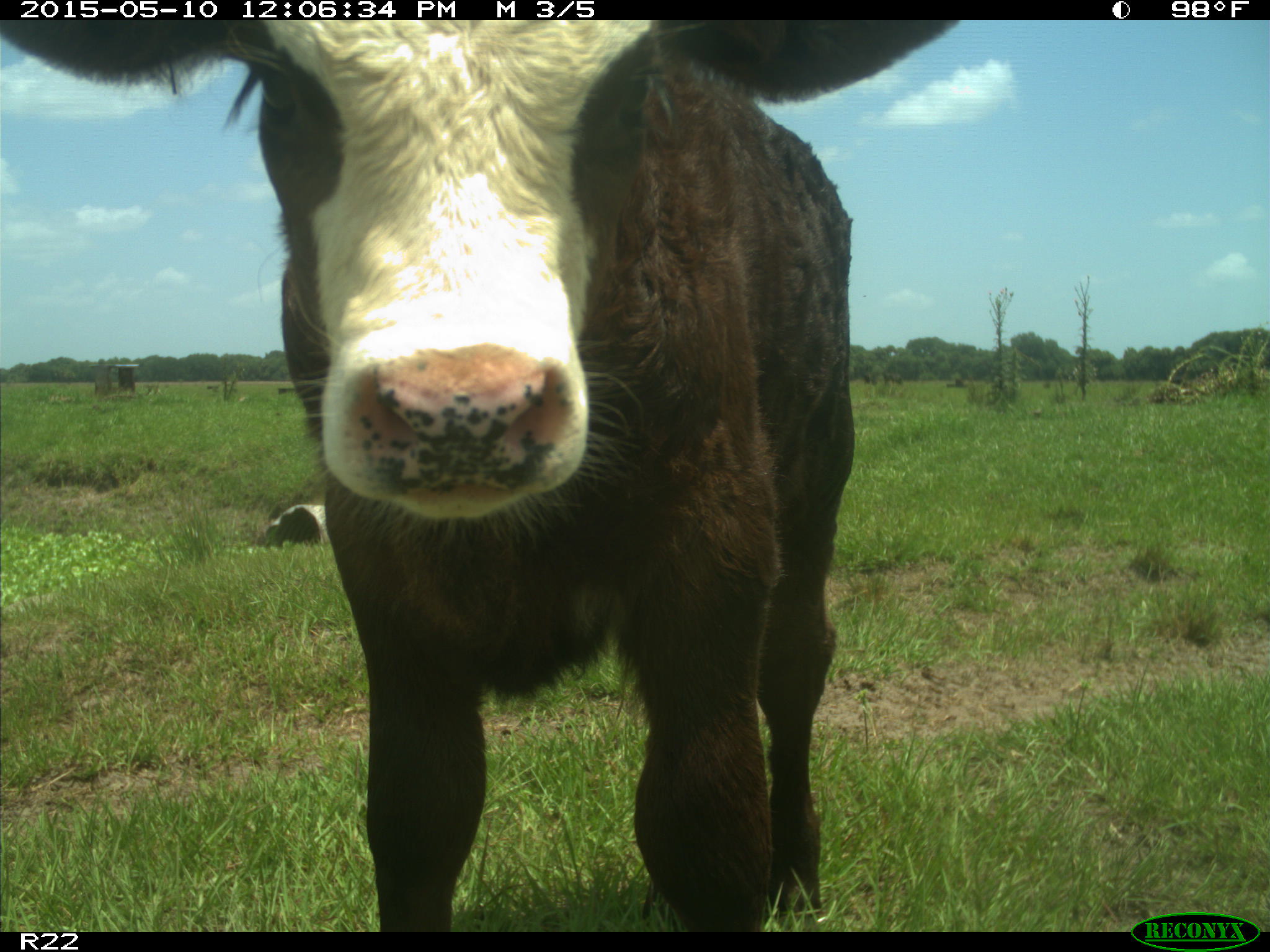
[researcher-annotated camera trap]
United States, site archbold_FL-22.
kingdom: Animalia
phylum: Chordata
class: Mammalia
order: Artiodactyla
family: Bovidae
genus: Bos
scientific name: Bos taurus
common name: domestic cow